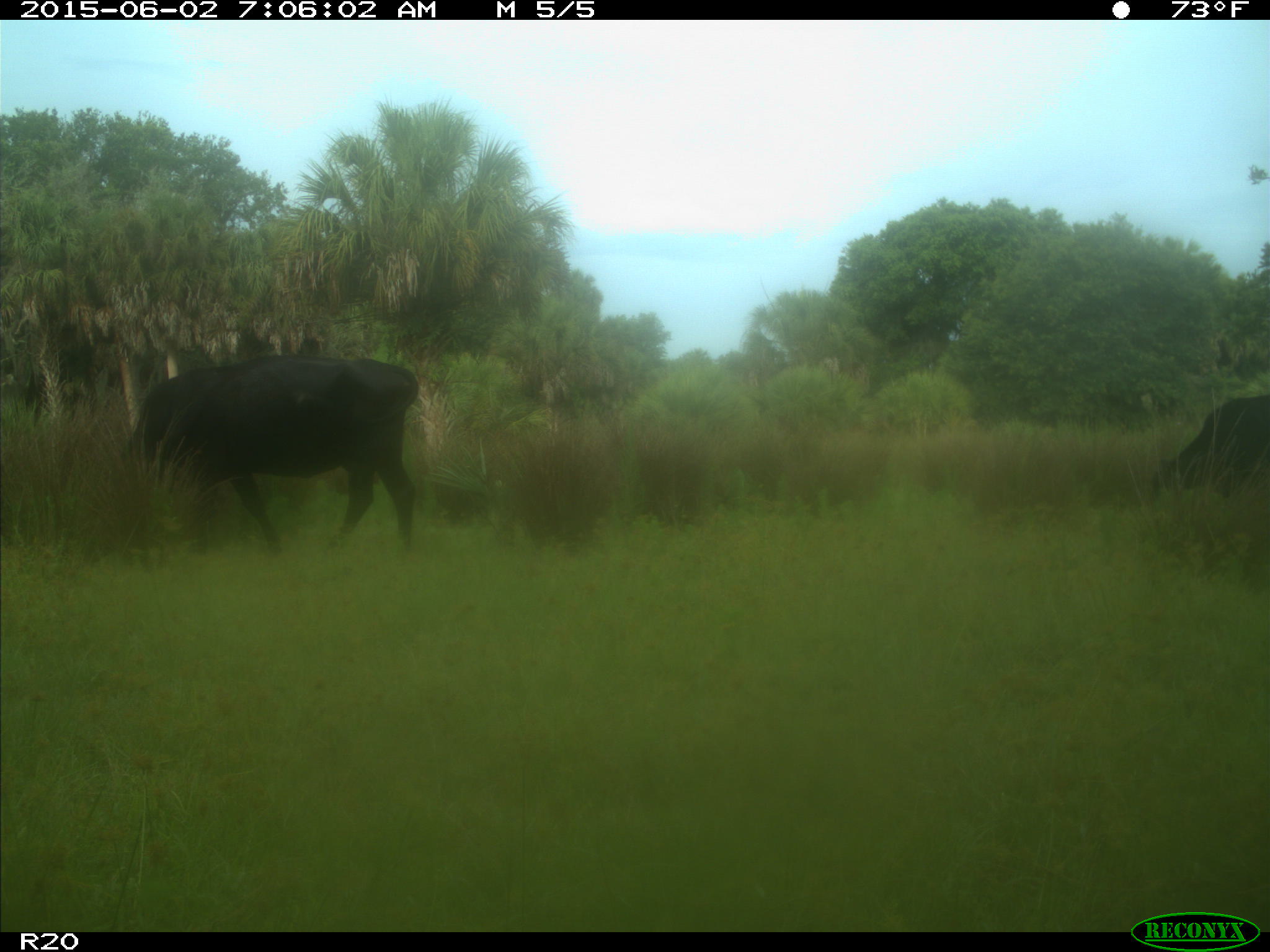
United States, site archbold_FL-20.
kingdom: Animalia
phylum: Chordata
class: Mammalia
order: Artiodactyla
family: Bovidae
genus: Bos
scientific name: Bos taurus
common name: domestic cow